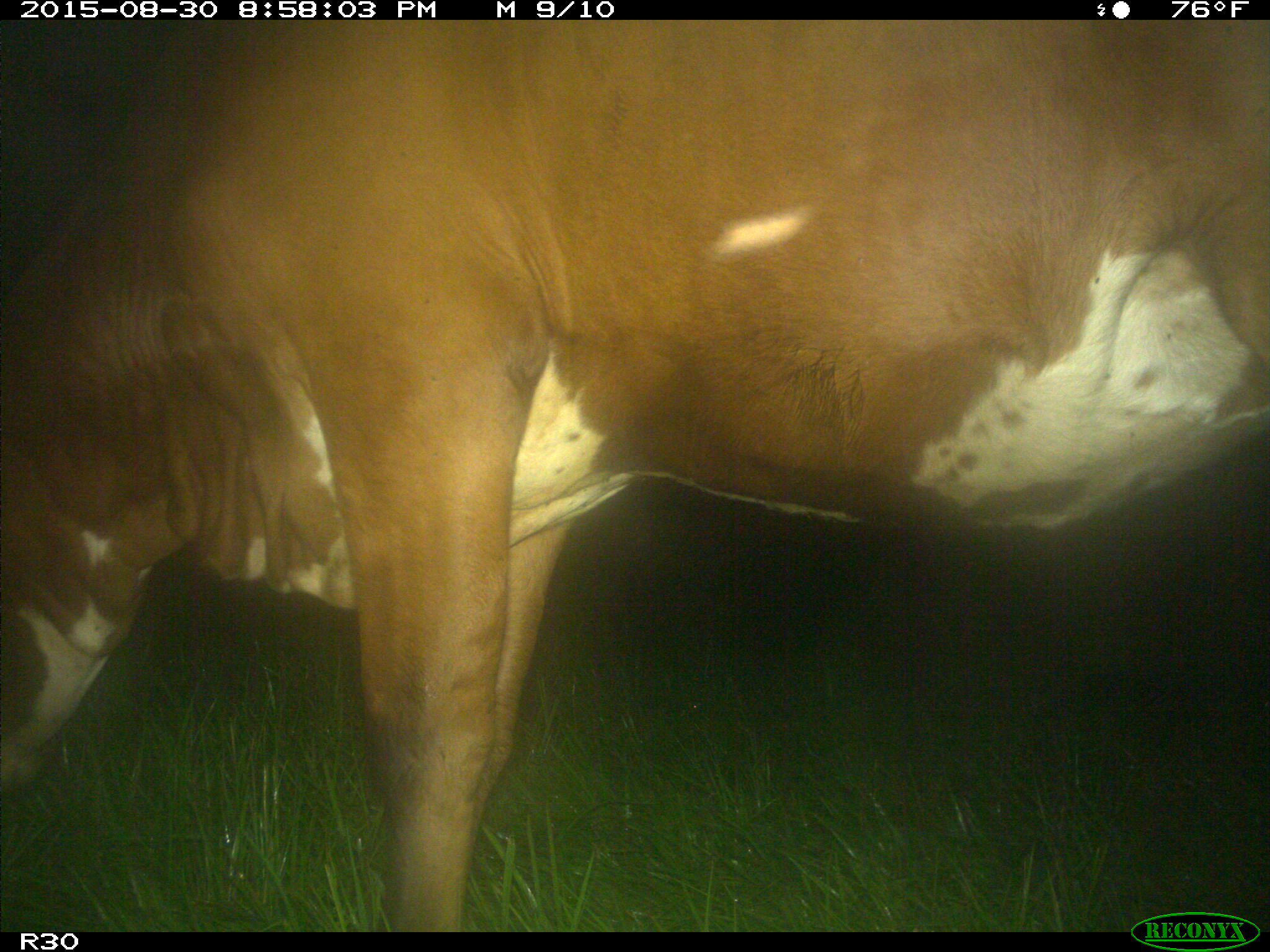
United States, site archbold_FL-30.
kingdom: Animalia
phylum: Chordata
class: Mammalia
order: Artiodactyla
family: Bovidae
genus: Bos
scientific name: Bos taurus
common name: domestic cow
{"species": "Bos taurus (domestic cow)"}